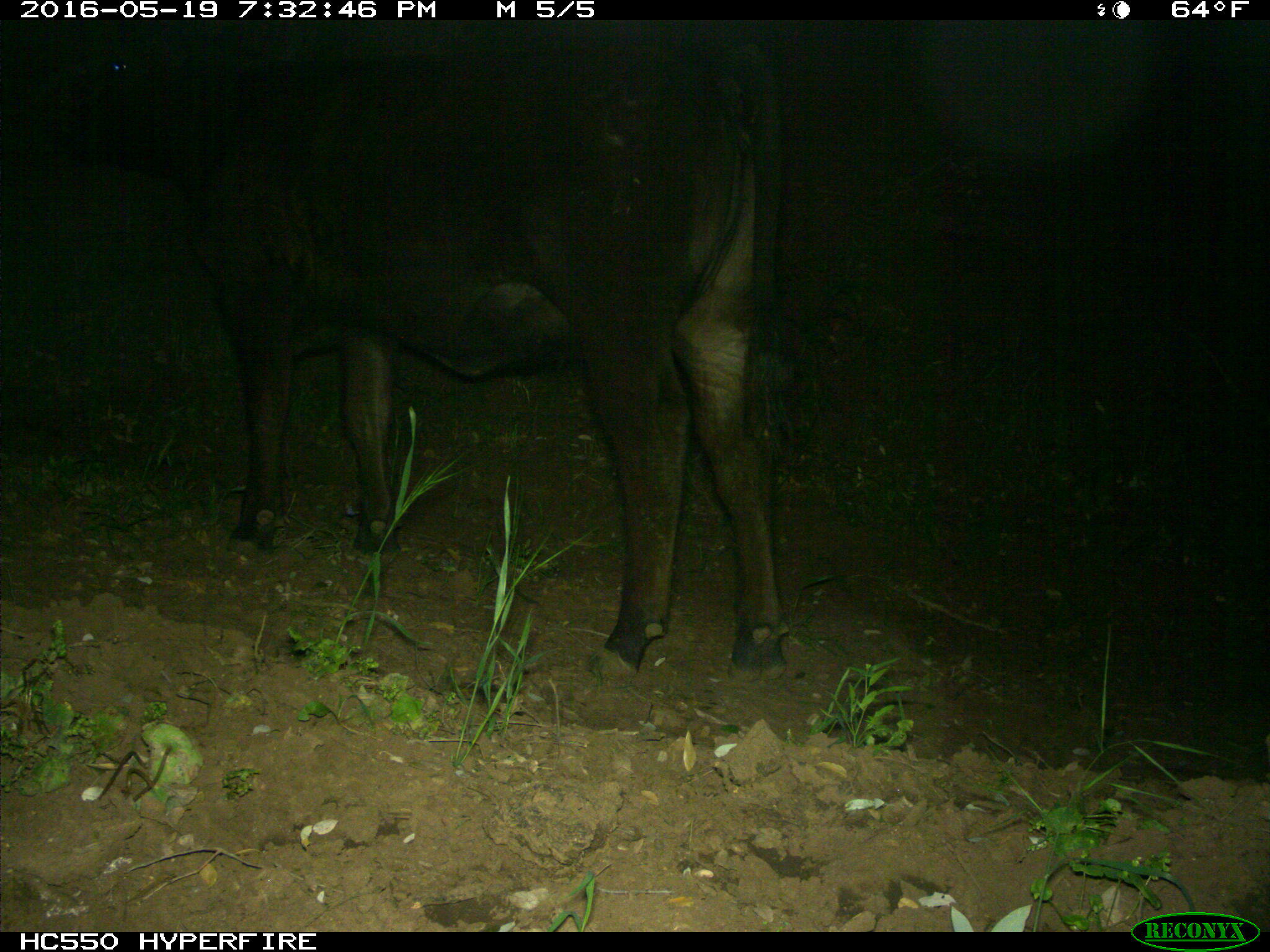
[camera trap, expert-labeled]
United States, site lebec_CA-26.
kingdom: Animalia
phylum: Chordata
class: Mammalia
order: Artiodactyla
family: Bovidae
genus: Bos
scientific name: Bos taurus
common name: domestic cow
Bos taurus (domestic cow).